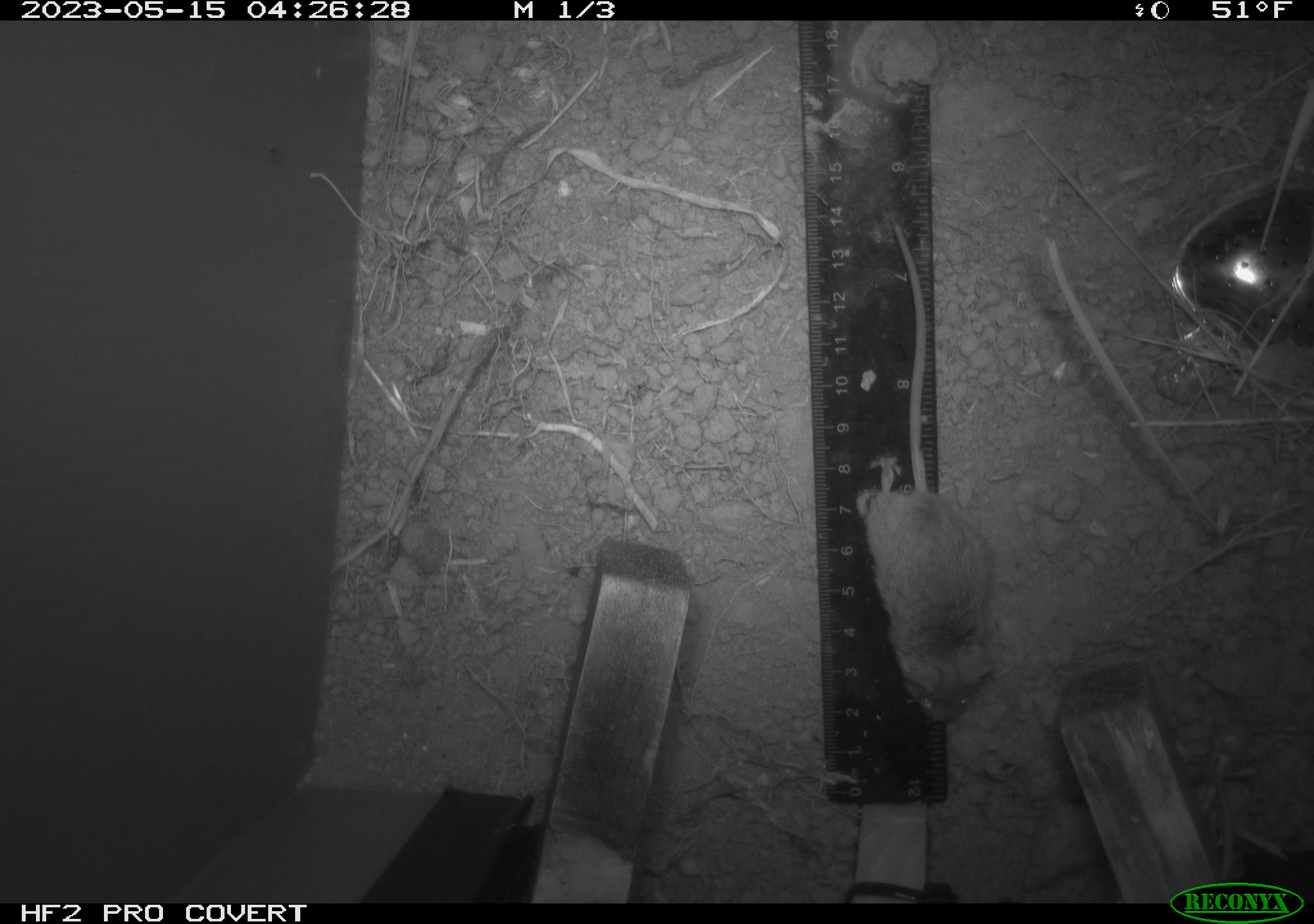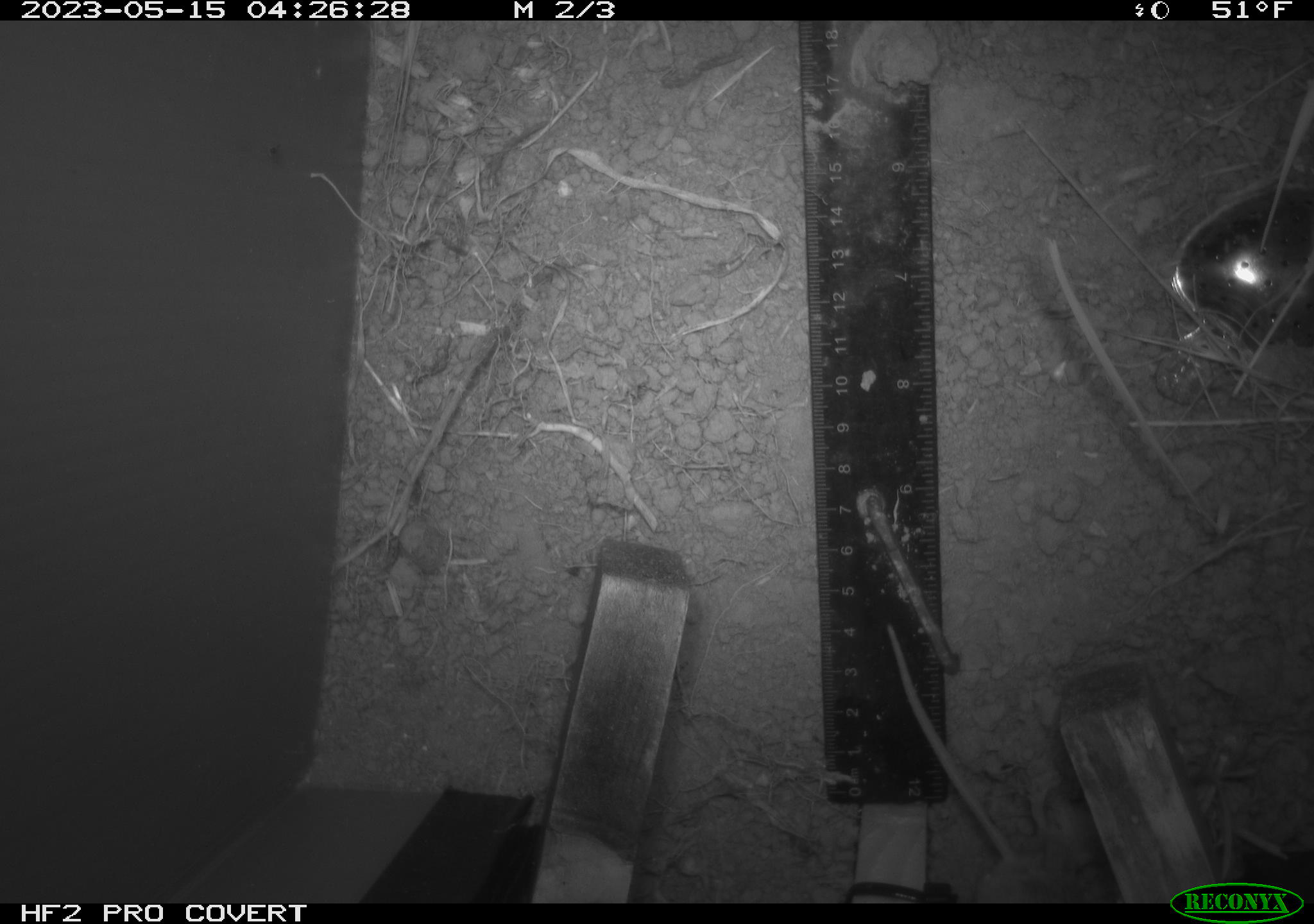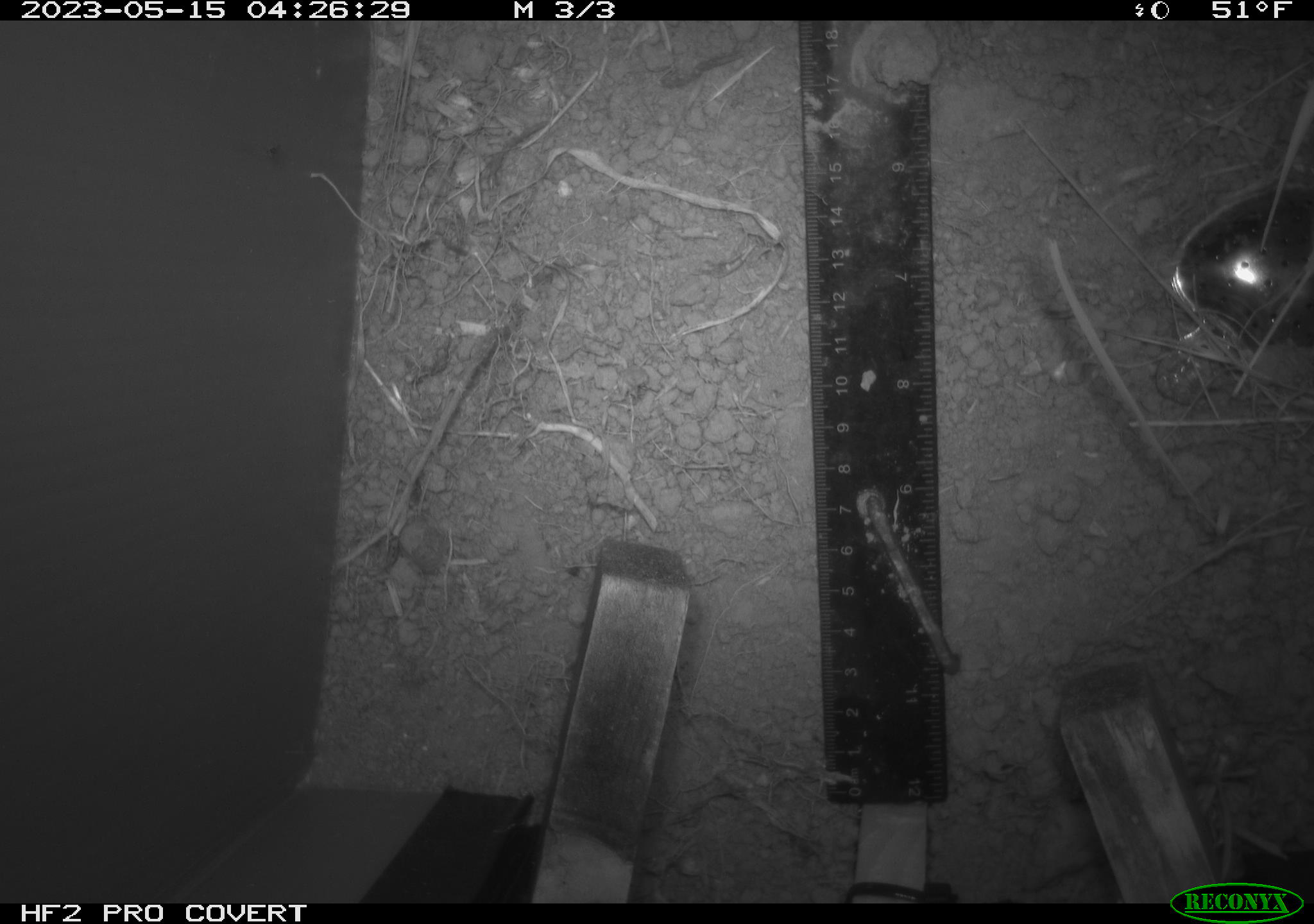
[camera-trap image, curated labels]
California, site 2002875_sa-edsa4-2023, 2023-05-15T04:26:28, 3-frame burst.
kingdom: Animalia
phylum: Chordata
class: Mammalia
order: Rodentia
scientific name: Rodentia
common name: mouse species